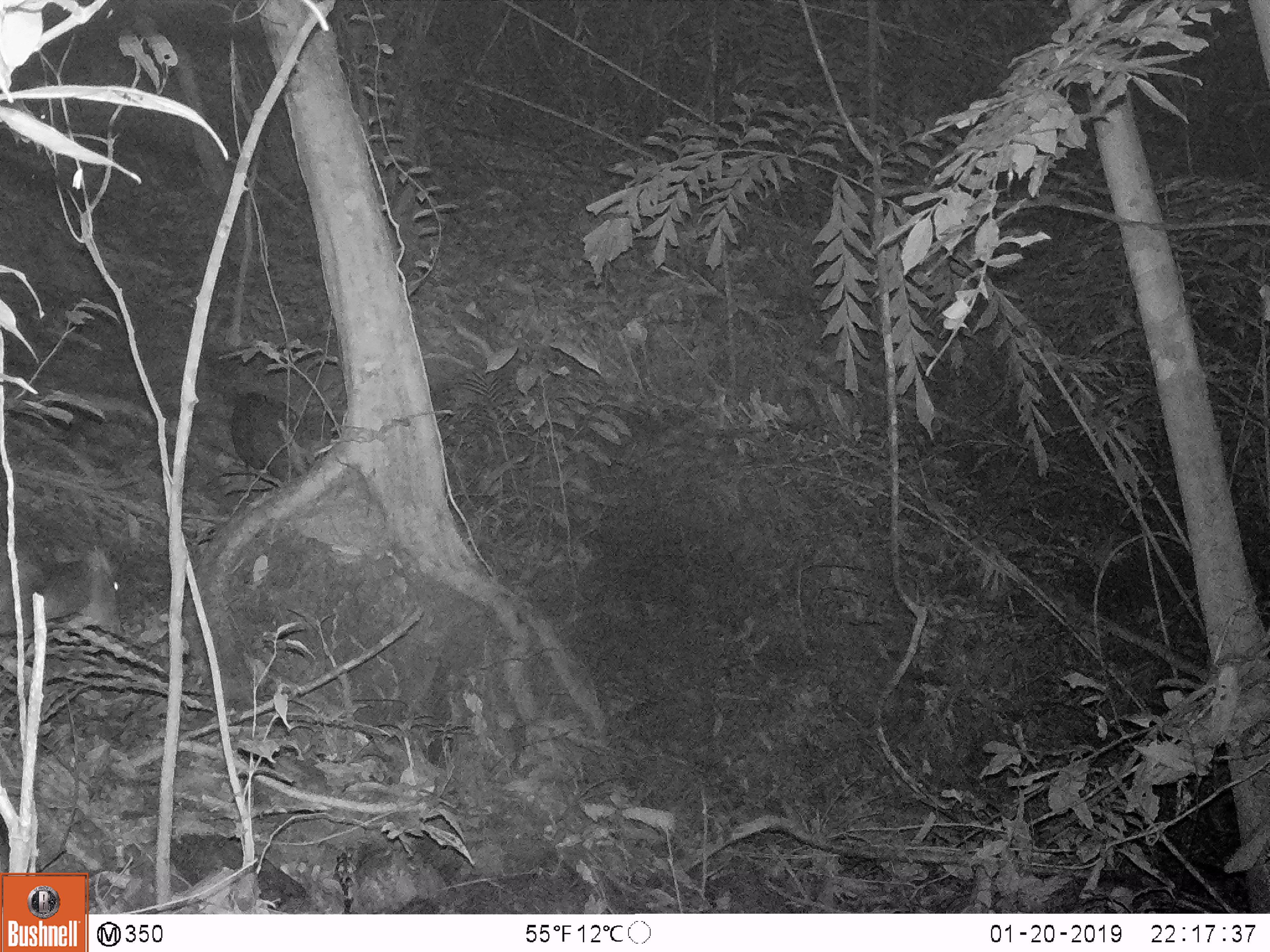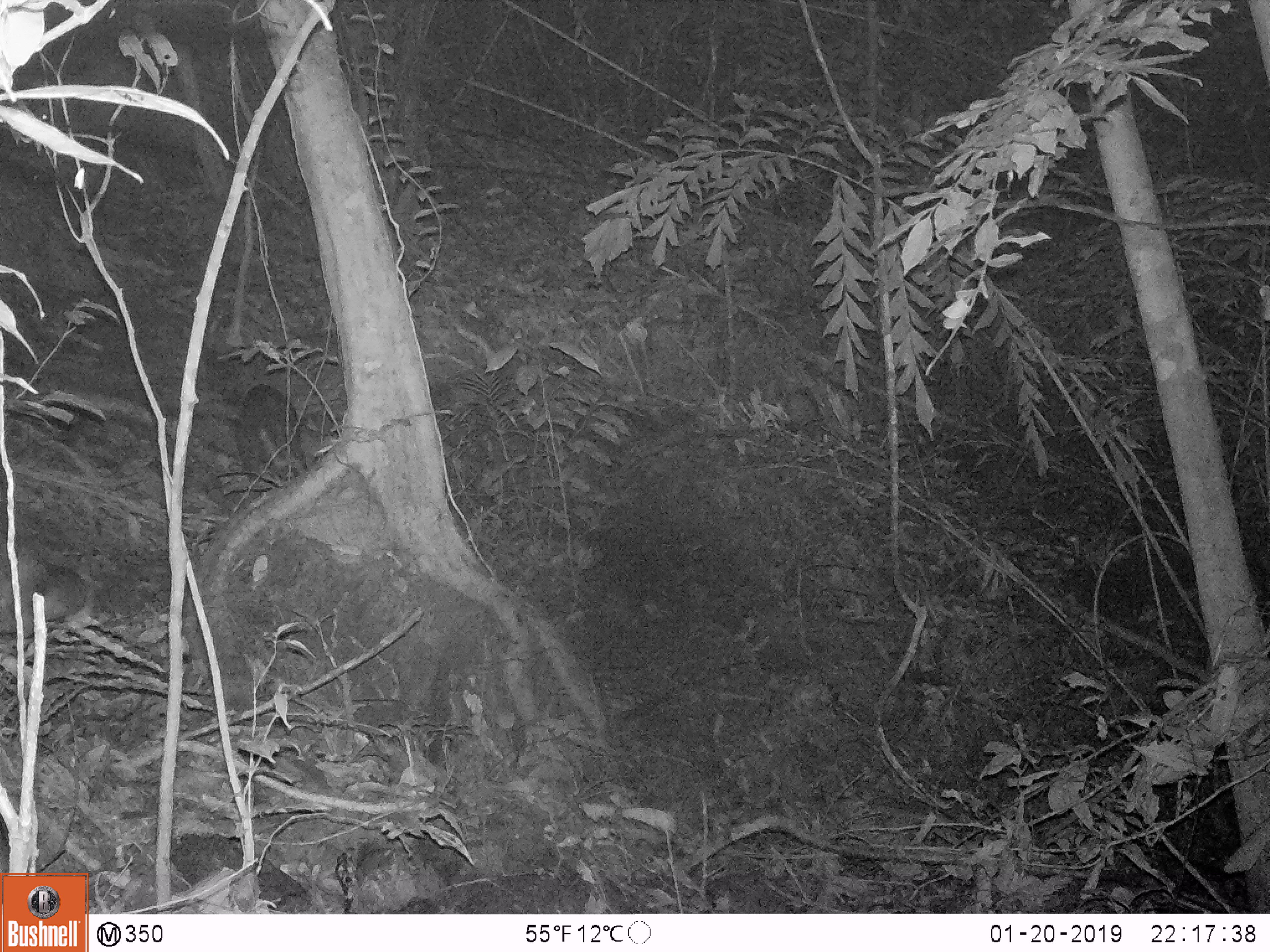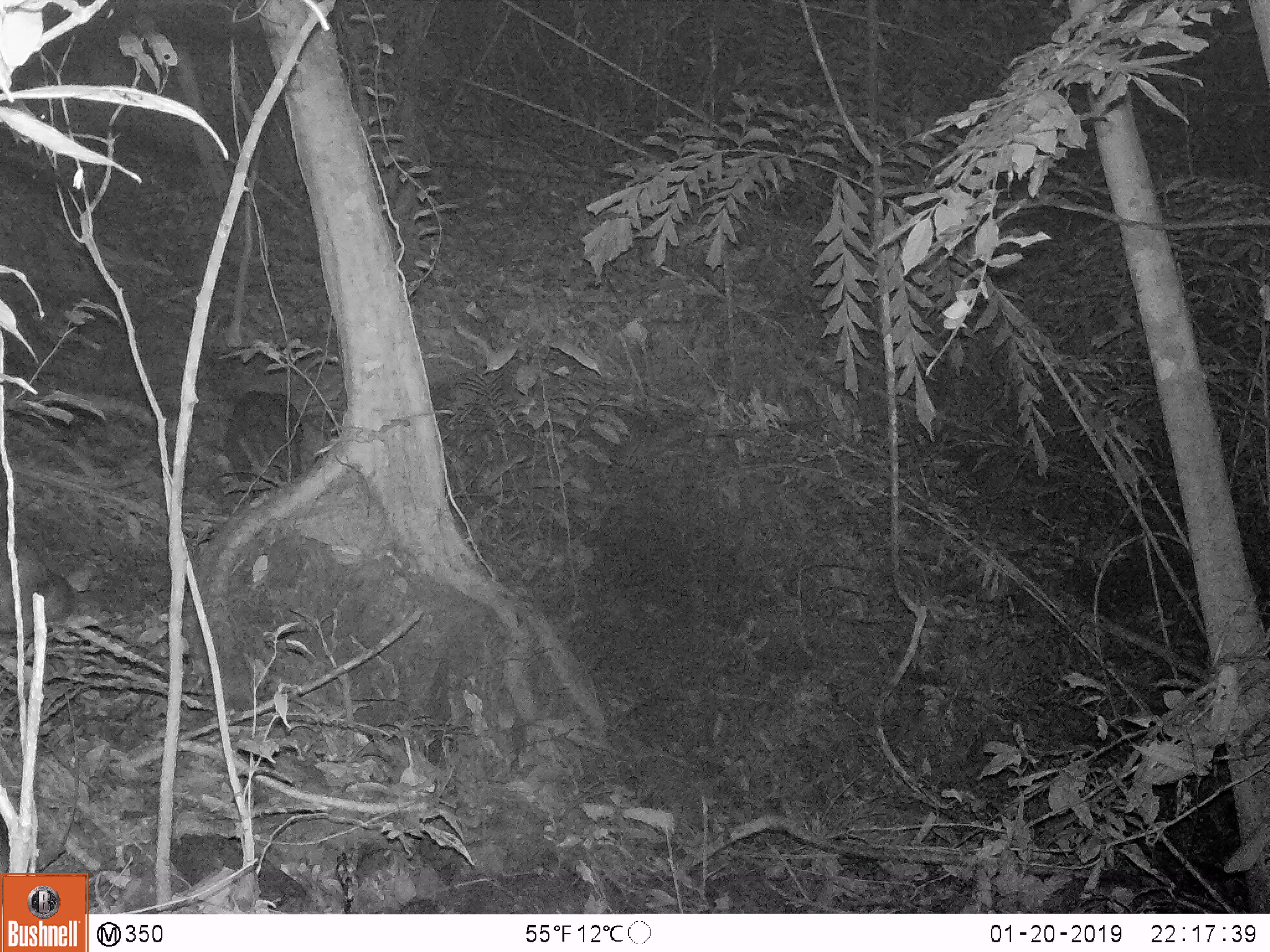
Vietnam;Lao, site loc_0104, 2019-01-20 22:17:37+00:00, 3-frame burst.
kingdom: Animalia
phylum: Chordata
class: Mammalia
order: Artiodactyla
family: Cervidae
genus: Muntiacus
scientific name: Muntiacus rooseveltorum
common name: roosevelt's muntjac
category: roosevelts muntjac group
Roosevelts muntjac group (roosevelt's muntjac) (Muntiacus rooseveltorum). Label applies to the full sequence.